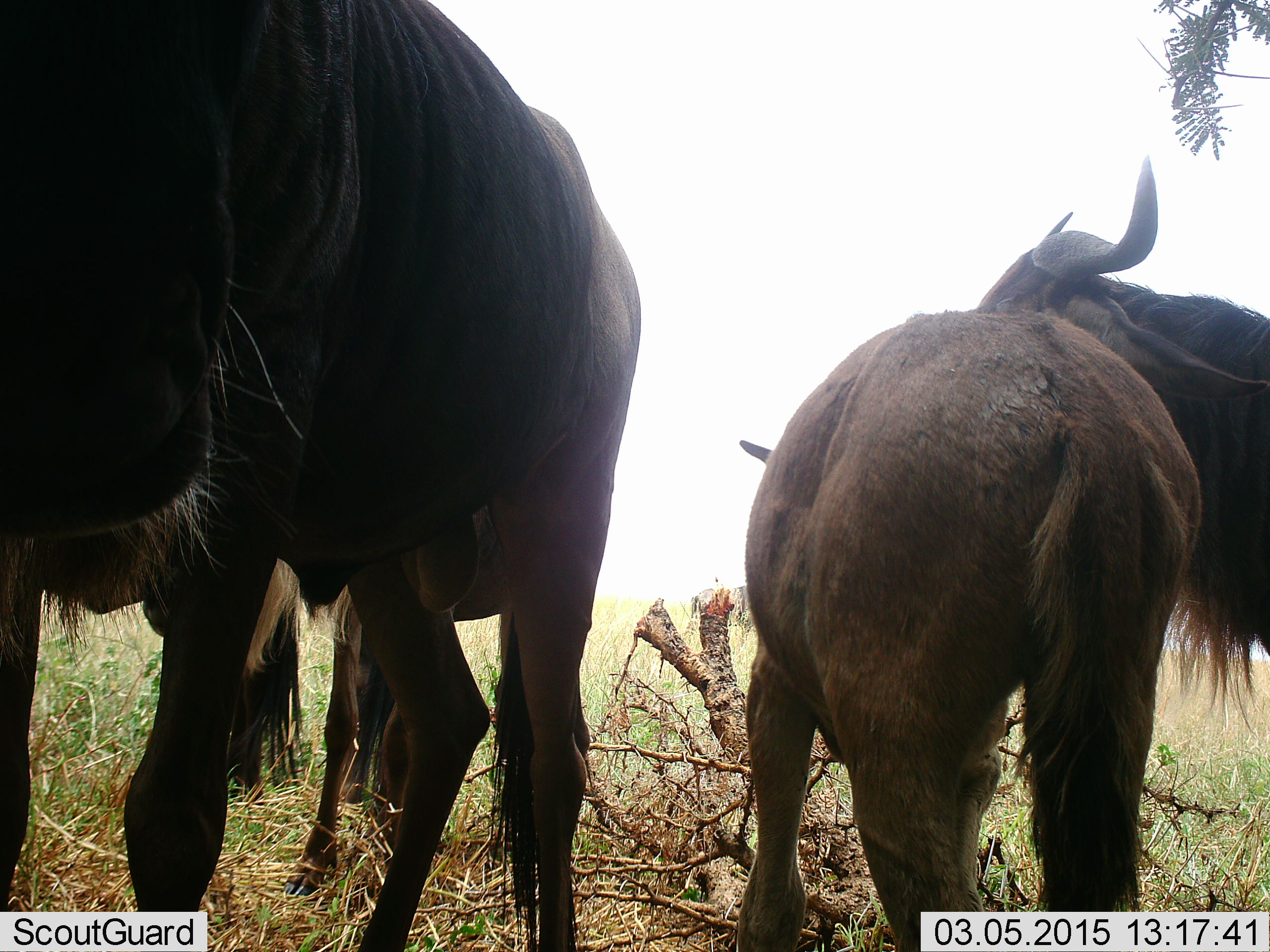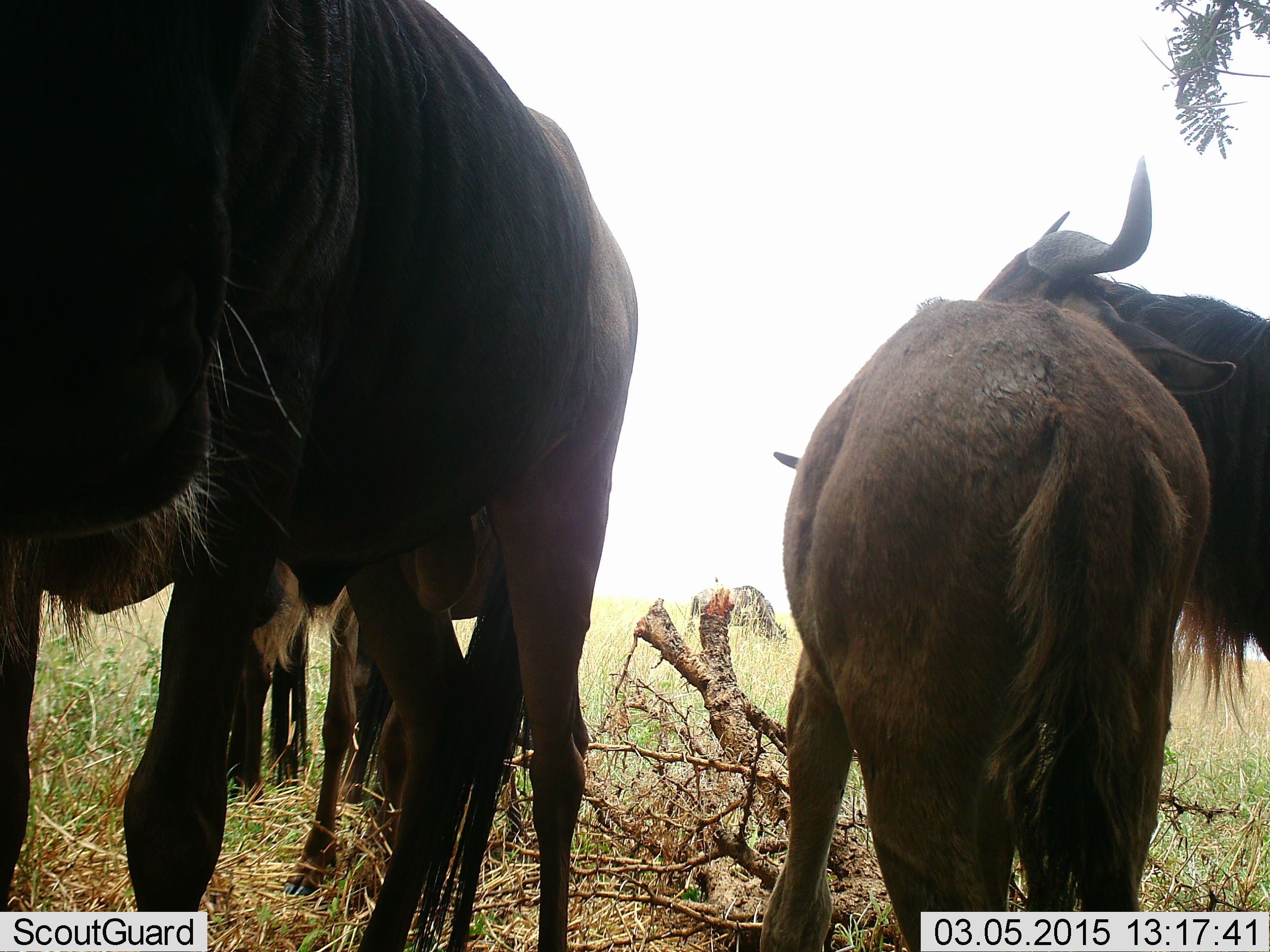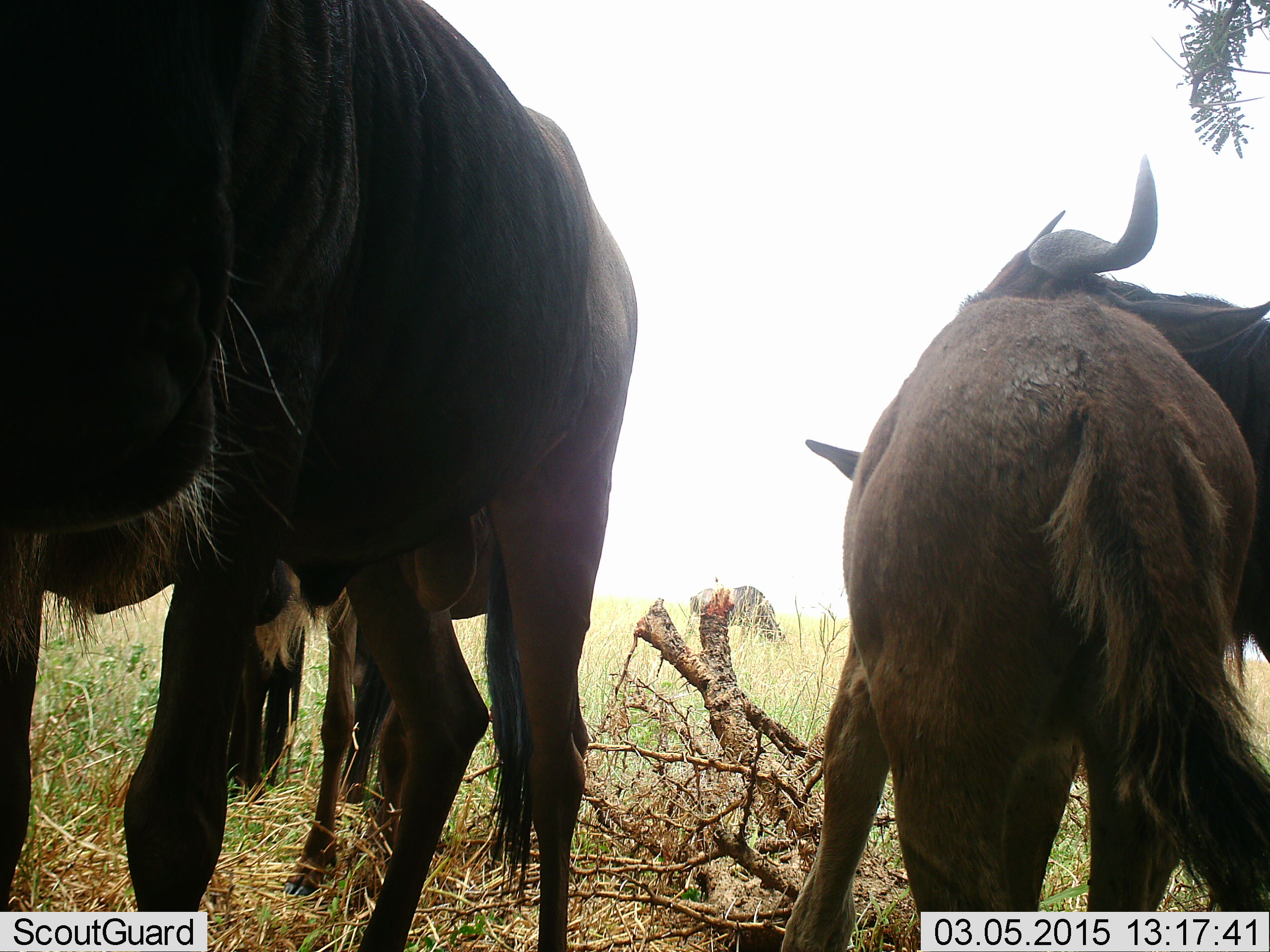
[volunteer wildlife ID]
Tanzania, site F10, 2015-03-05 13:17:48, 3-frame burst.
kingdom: Animalia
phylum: Chordata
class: Mammalia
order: Artiodactyla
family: Bovidae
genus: Connochaetes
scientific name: Connochaetes taurinus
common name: blue wildebeest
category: wildebeest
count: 5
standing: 100%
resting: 0%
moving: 10%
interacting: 10%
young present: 40%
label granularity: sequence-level